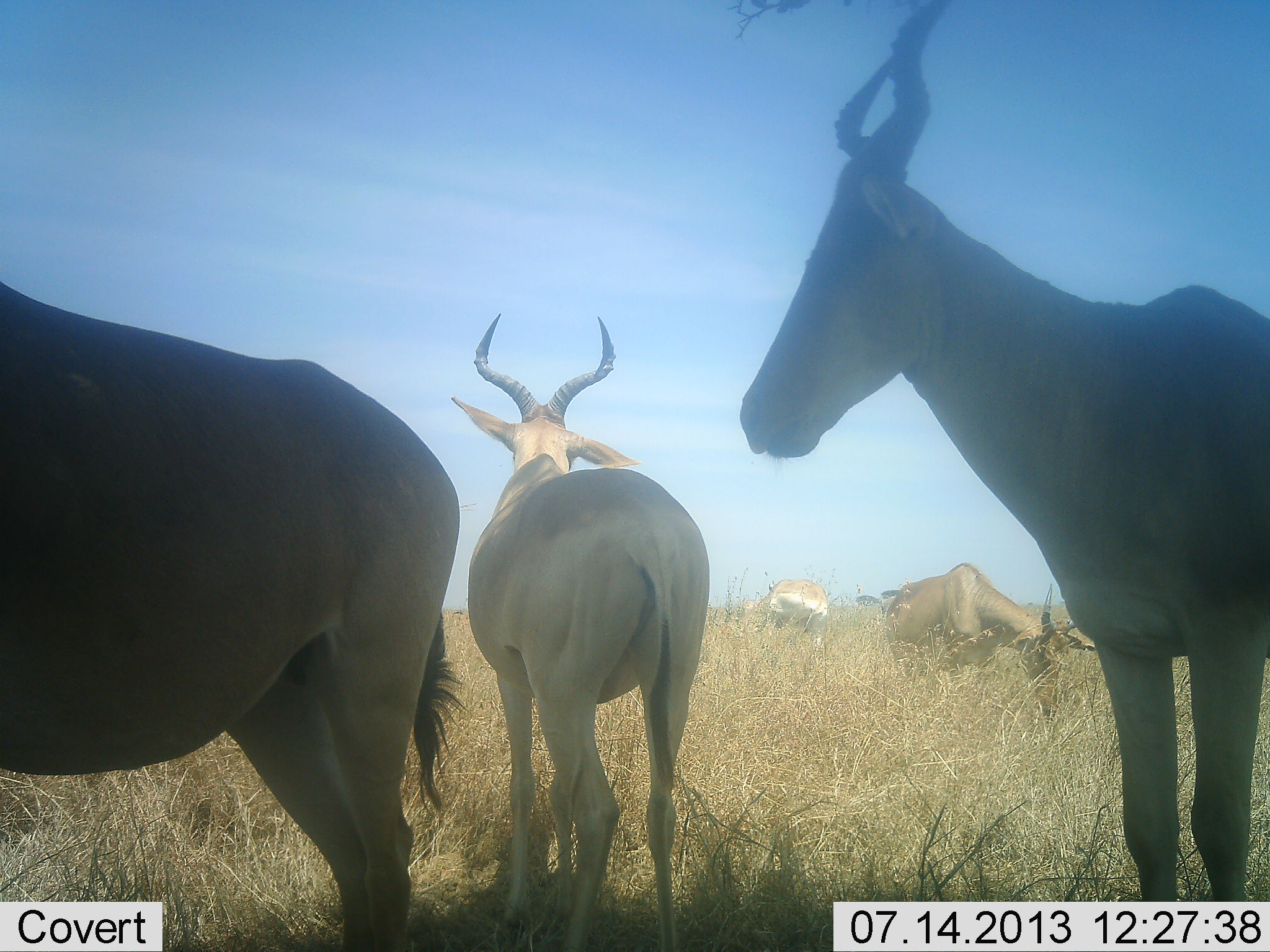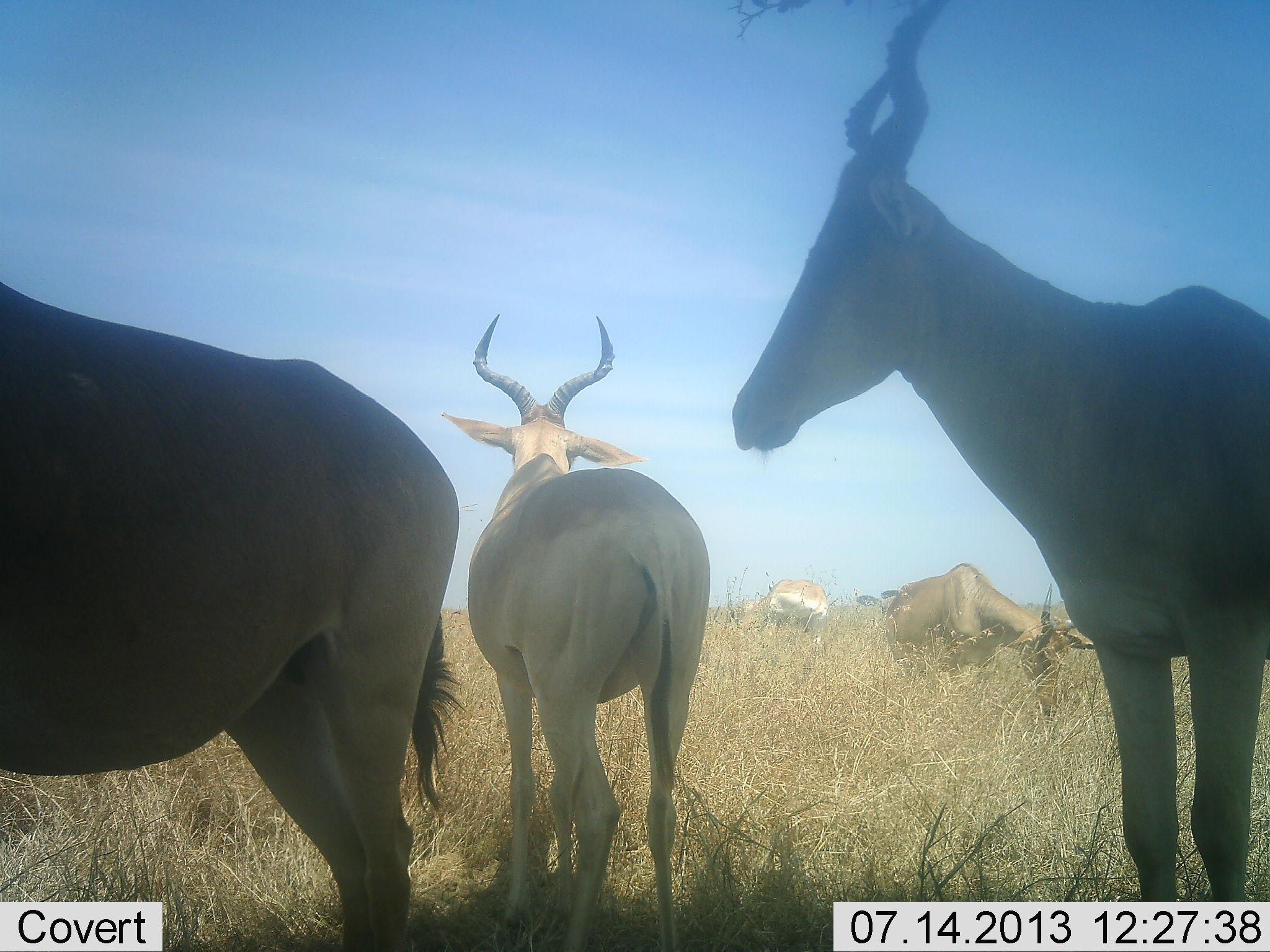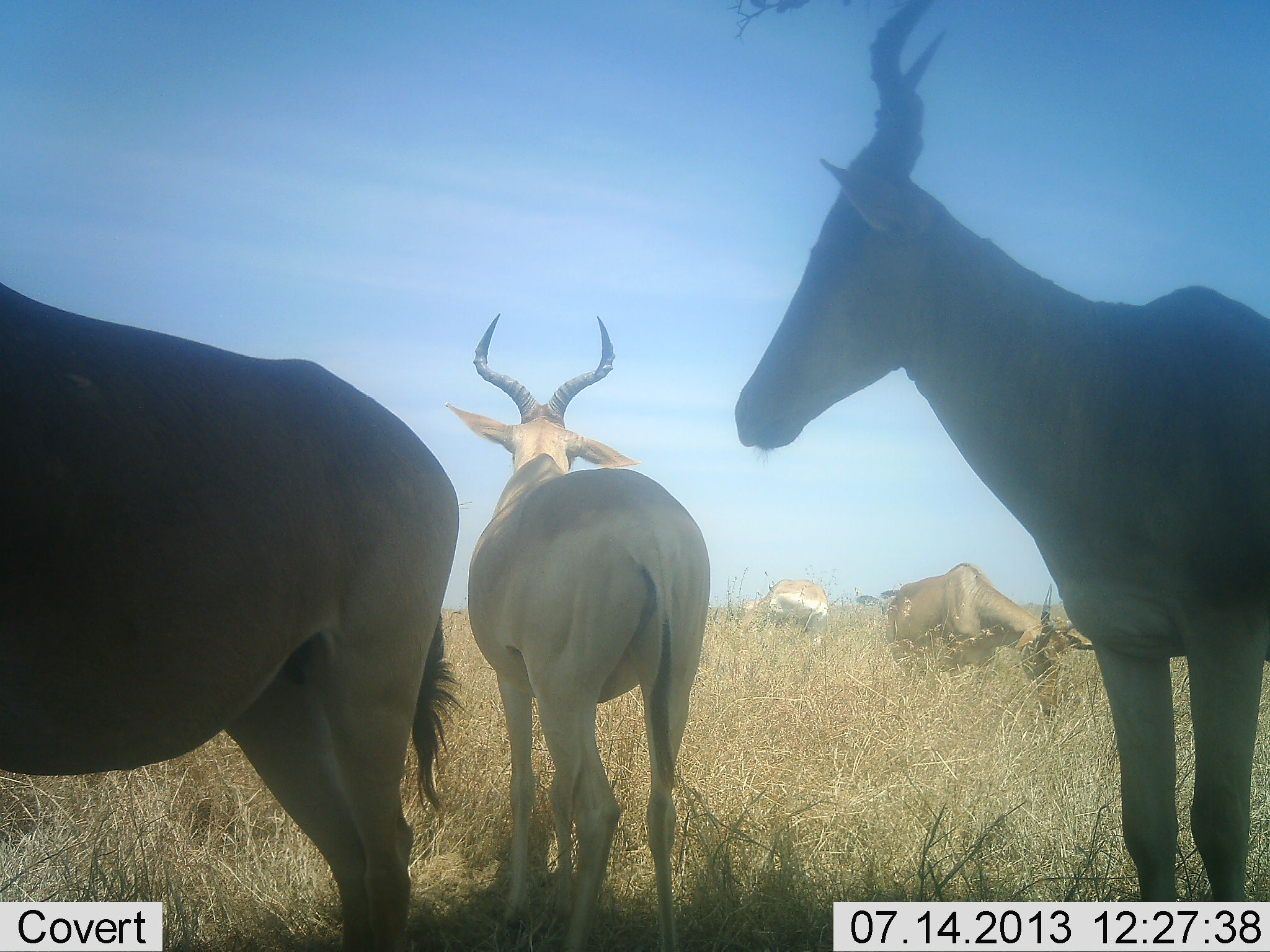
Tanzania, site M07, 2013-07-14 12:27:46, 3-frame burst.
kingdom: Animalia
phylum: Chordata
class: Mammalia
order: Artiodactyla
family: Bovidae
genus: Alcelaphus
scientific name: Alcelaphus buselaphus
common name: hartebeest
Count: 5.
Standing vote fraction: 100%.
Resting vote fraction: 9%.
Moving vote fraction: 0%.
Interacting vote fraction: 0%.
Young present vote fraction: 0%.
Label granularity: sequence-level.